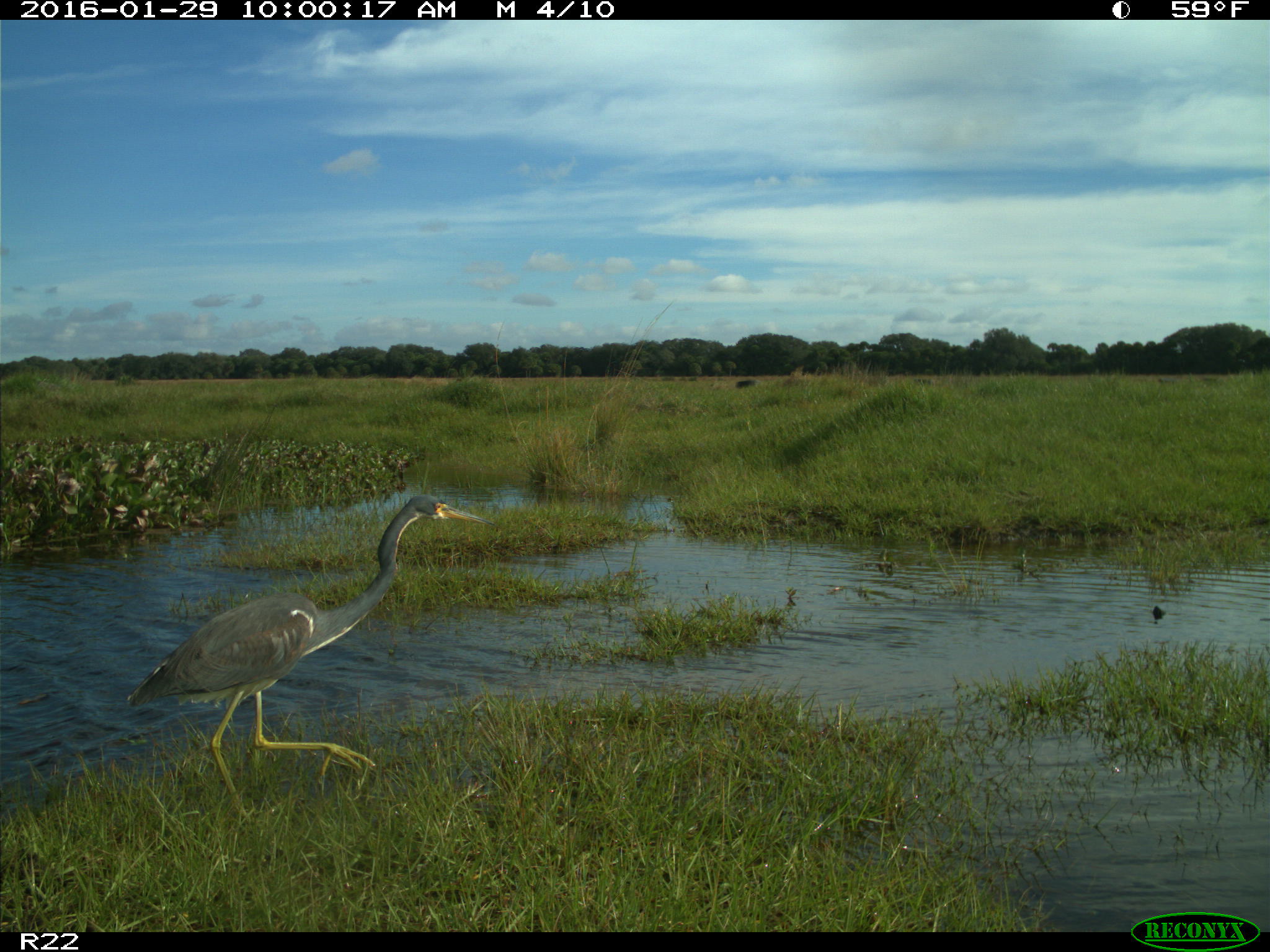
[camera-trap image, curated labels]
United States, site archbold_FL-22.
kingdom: Animalia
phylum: Chordata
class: Aves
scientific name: Aves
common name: birds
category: unidentified bird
Unidentified bird (birds) (Aves).